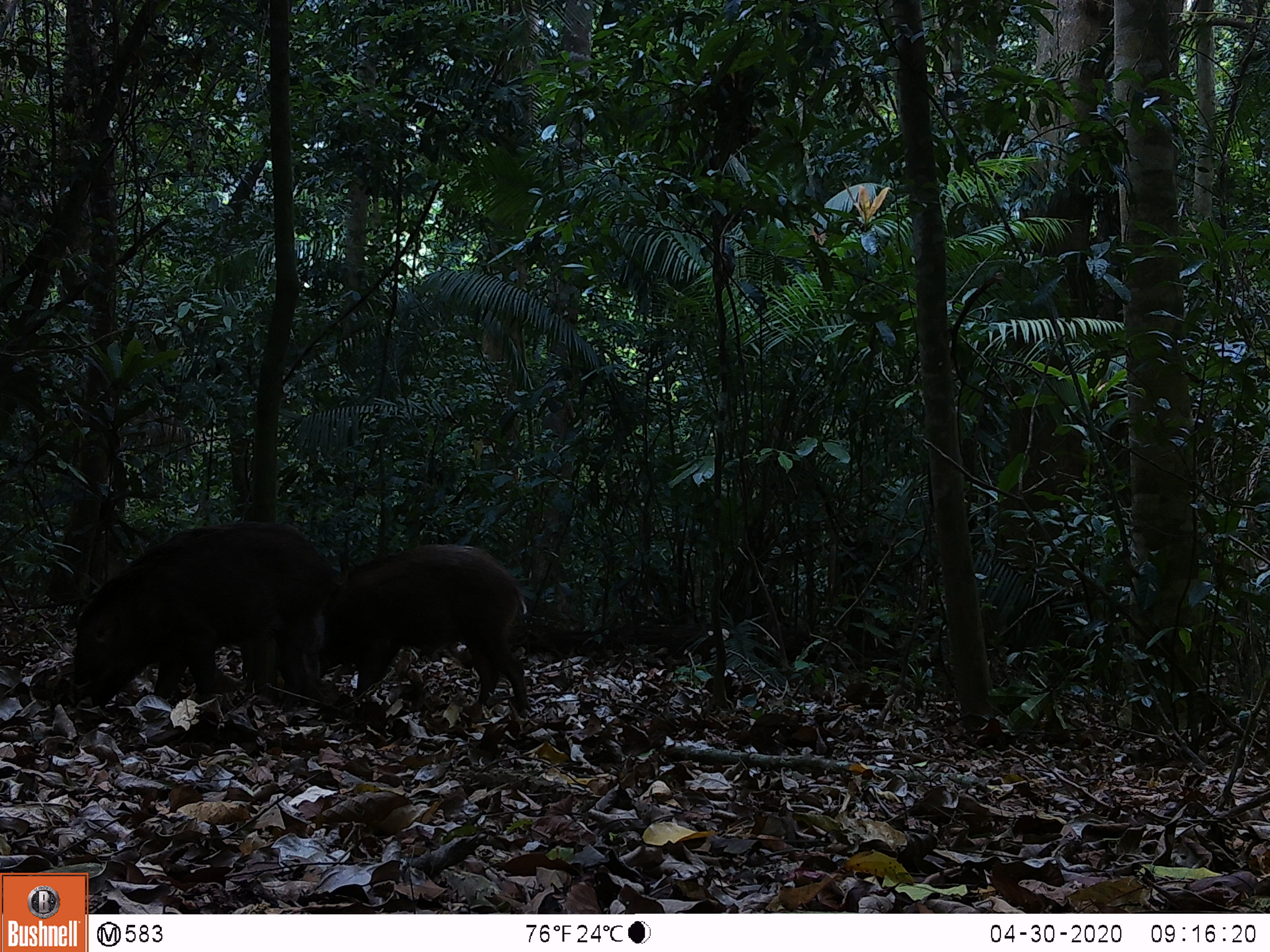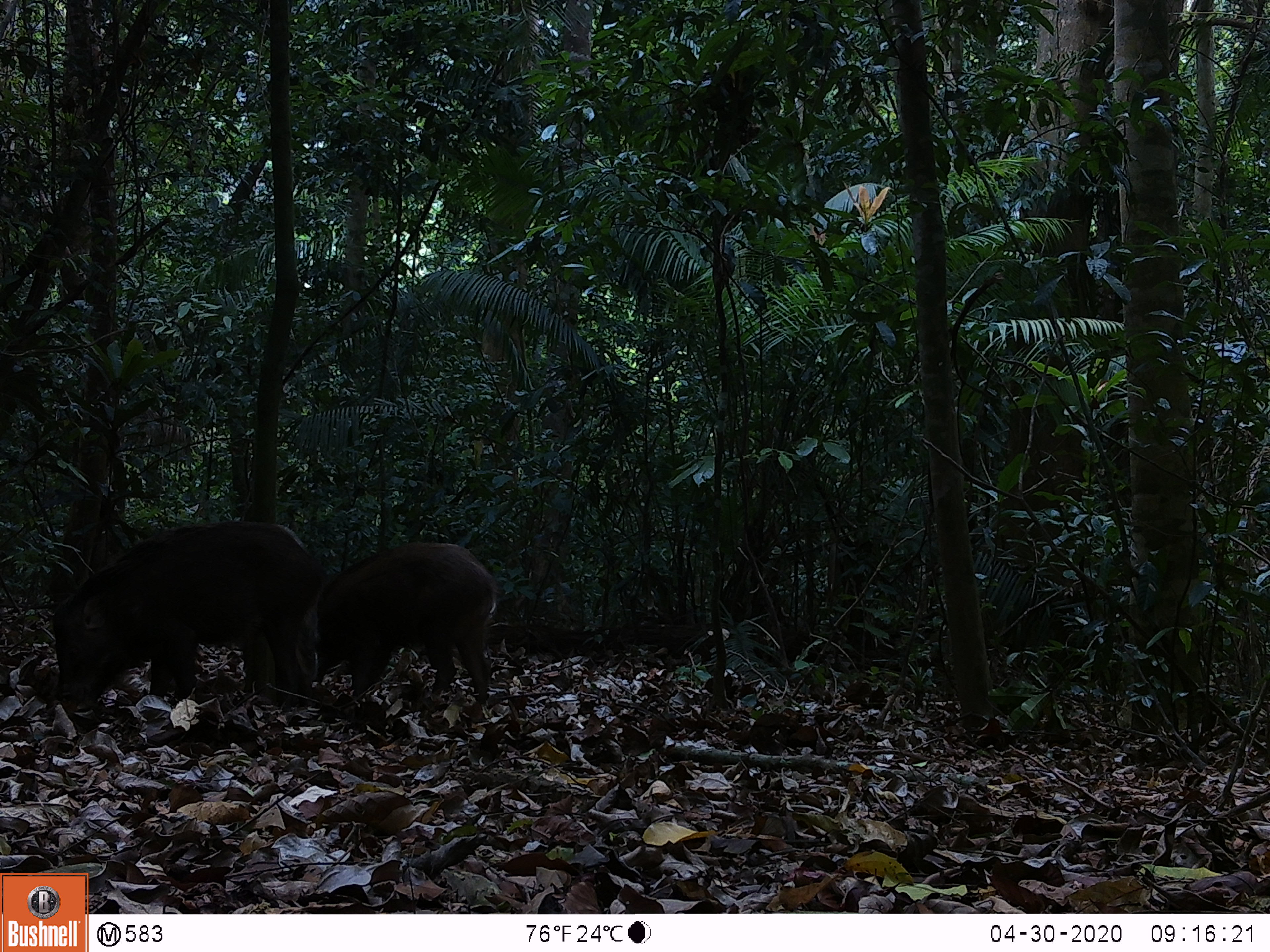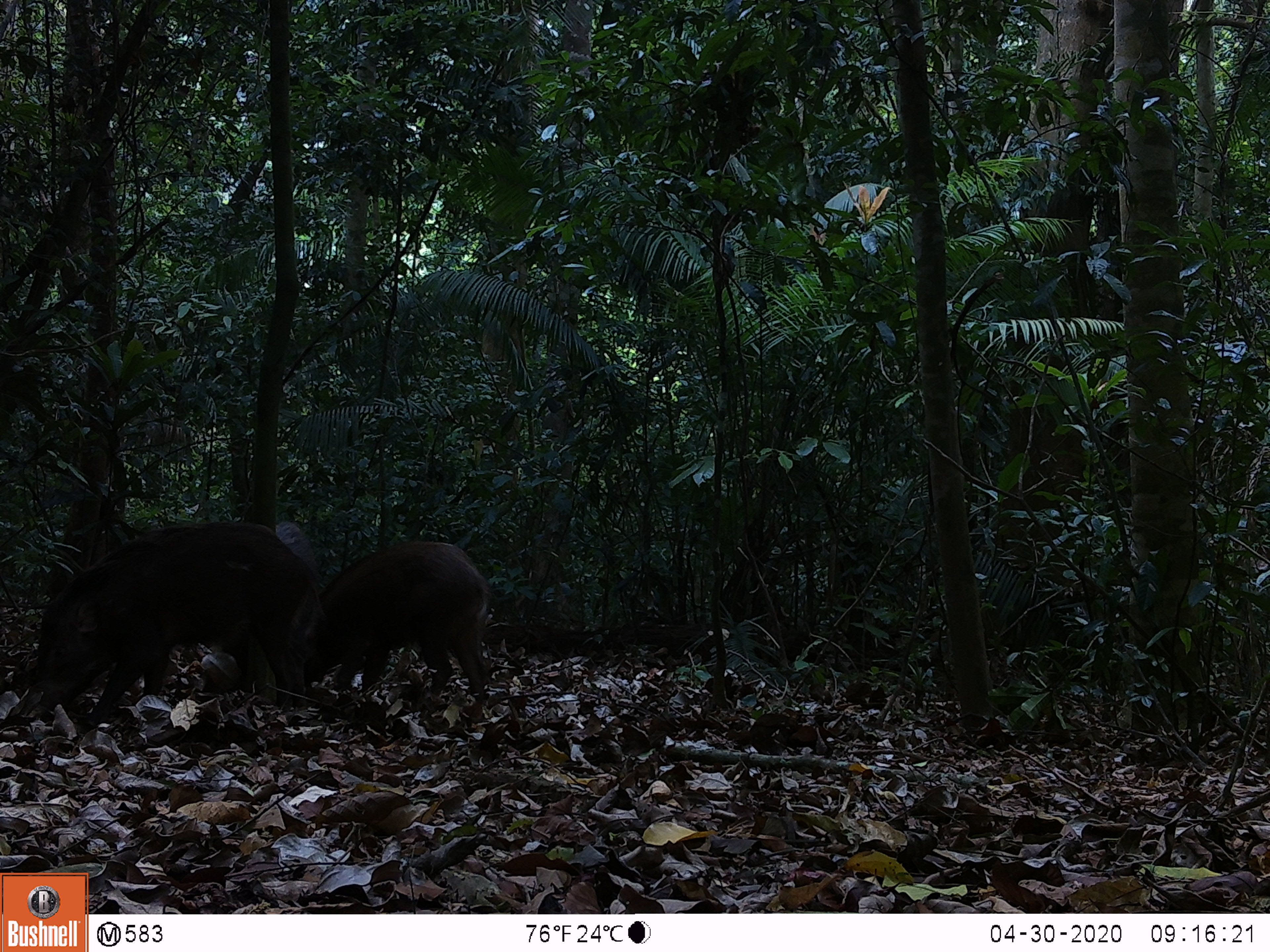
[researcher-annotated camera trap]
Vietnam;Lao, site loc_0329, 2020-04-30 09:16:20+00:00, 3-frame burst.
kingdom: Animalia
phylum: Chordata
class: Mammalia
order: Artiodactyla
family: Suidae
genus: Sus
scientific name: Sus scrofa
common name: eurasian wild pig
Eurasian wild pig (Sus scrofa). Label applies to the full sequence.